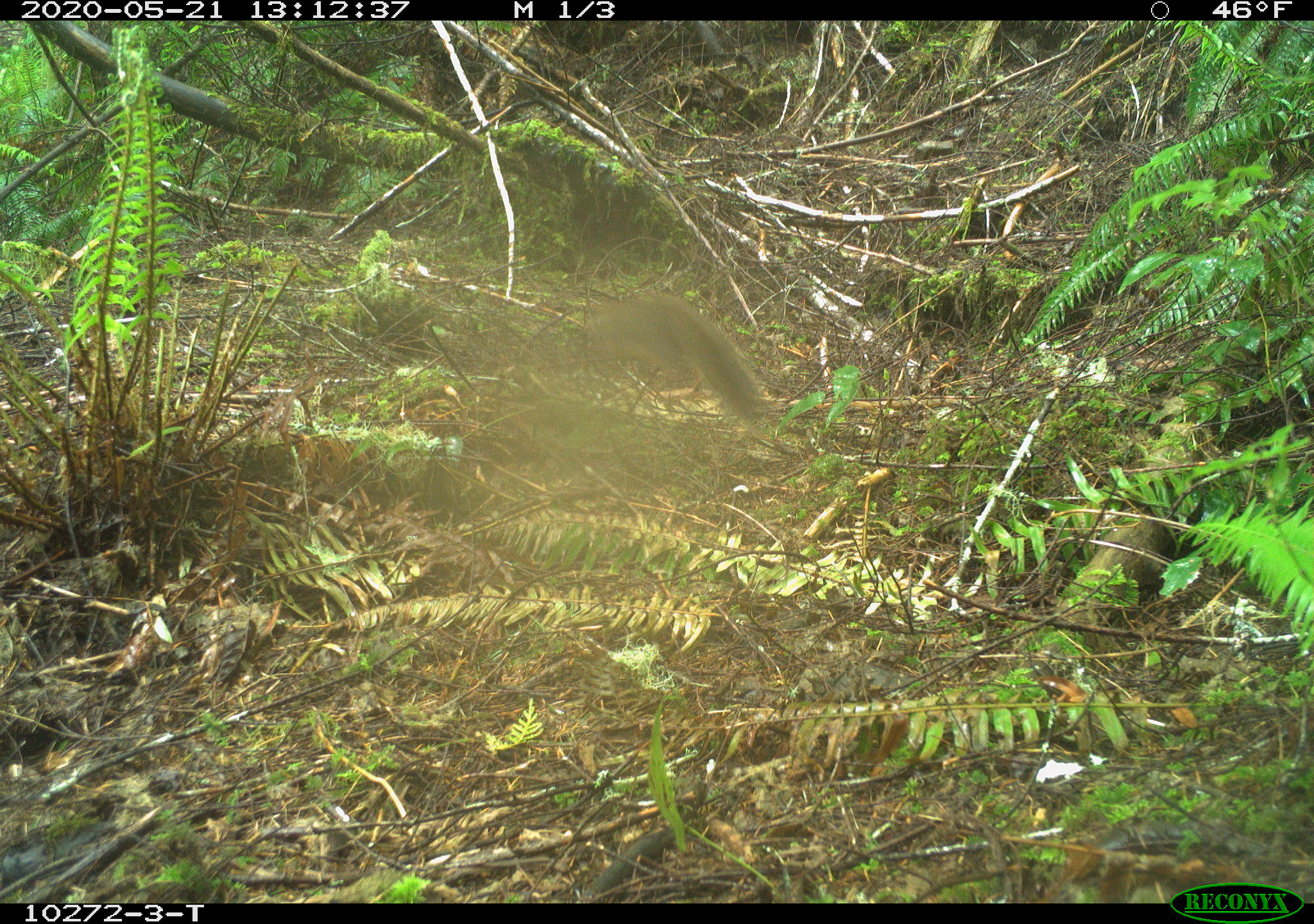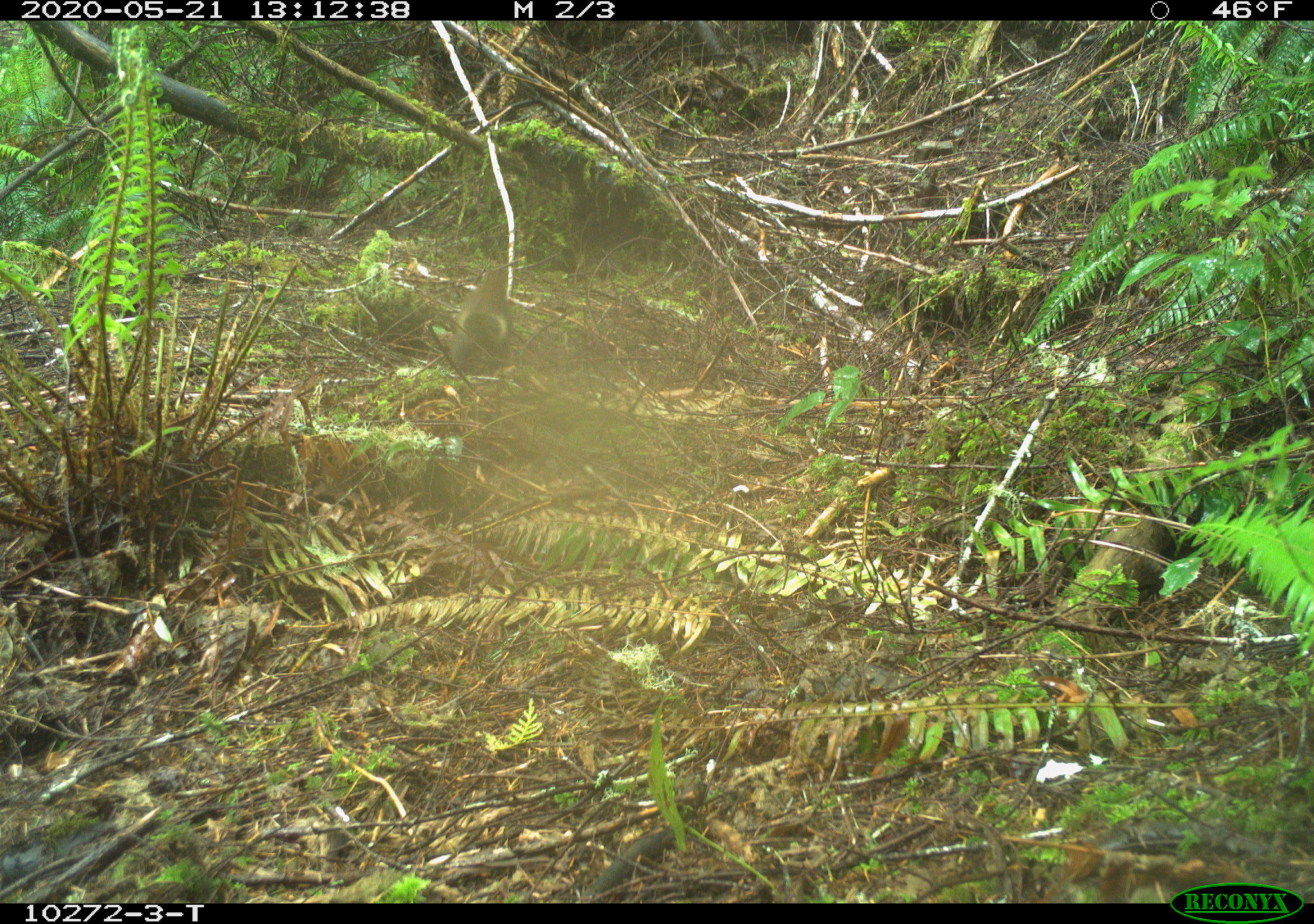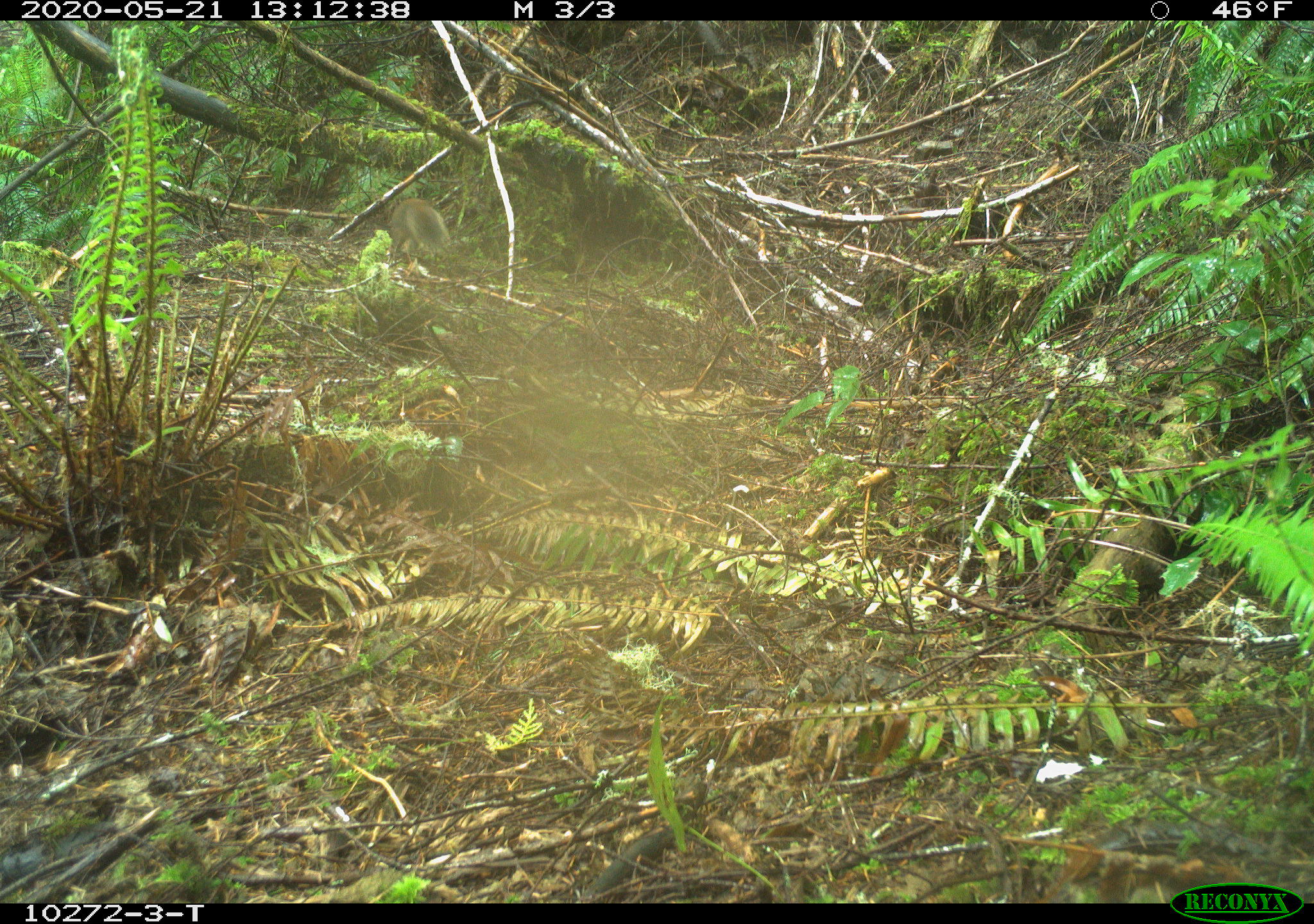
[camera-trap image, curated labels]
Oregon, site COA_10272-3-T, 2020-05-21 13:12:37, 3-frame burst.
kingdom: Animalia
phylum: Chordata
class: Mammalia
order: Rodentia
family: Sciuridae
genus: Tamiasciurus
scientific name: Tamiasciurus douglasii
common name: douglas squirrel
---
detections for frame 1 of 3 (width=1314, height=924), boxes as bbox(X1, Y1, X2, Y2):
douglas squirrel: bbox(580, 288, 780, 427)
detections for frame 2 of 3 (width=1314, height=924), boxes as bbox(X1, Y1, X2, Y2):
douglas squirrel: bbox(435, 261, 516, 378)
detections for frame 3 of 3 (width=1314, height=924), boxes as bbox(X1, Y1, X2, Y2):
douglas squirrel: bbox(377, 190, 452, 277)